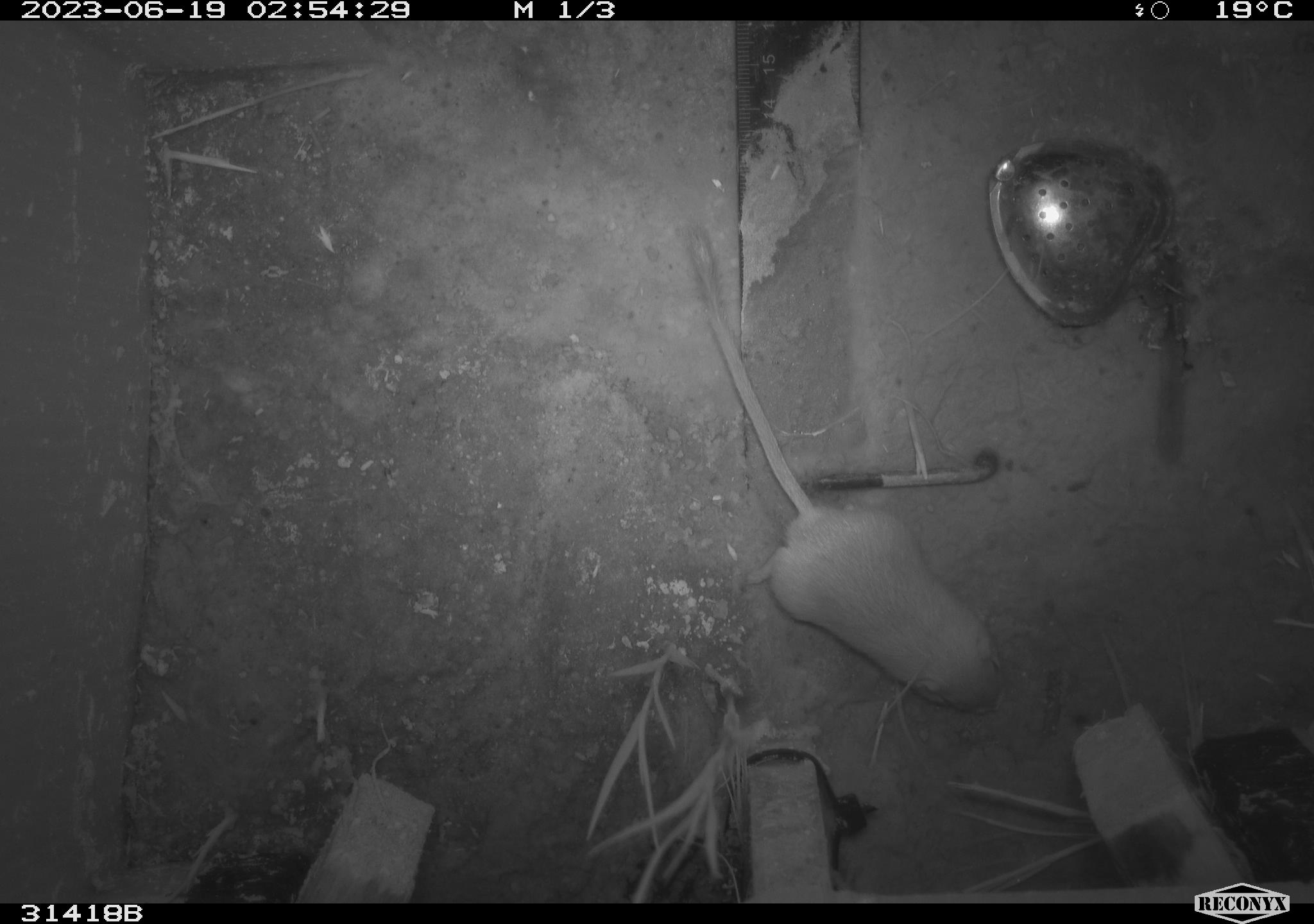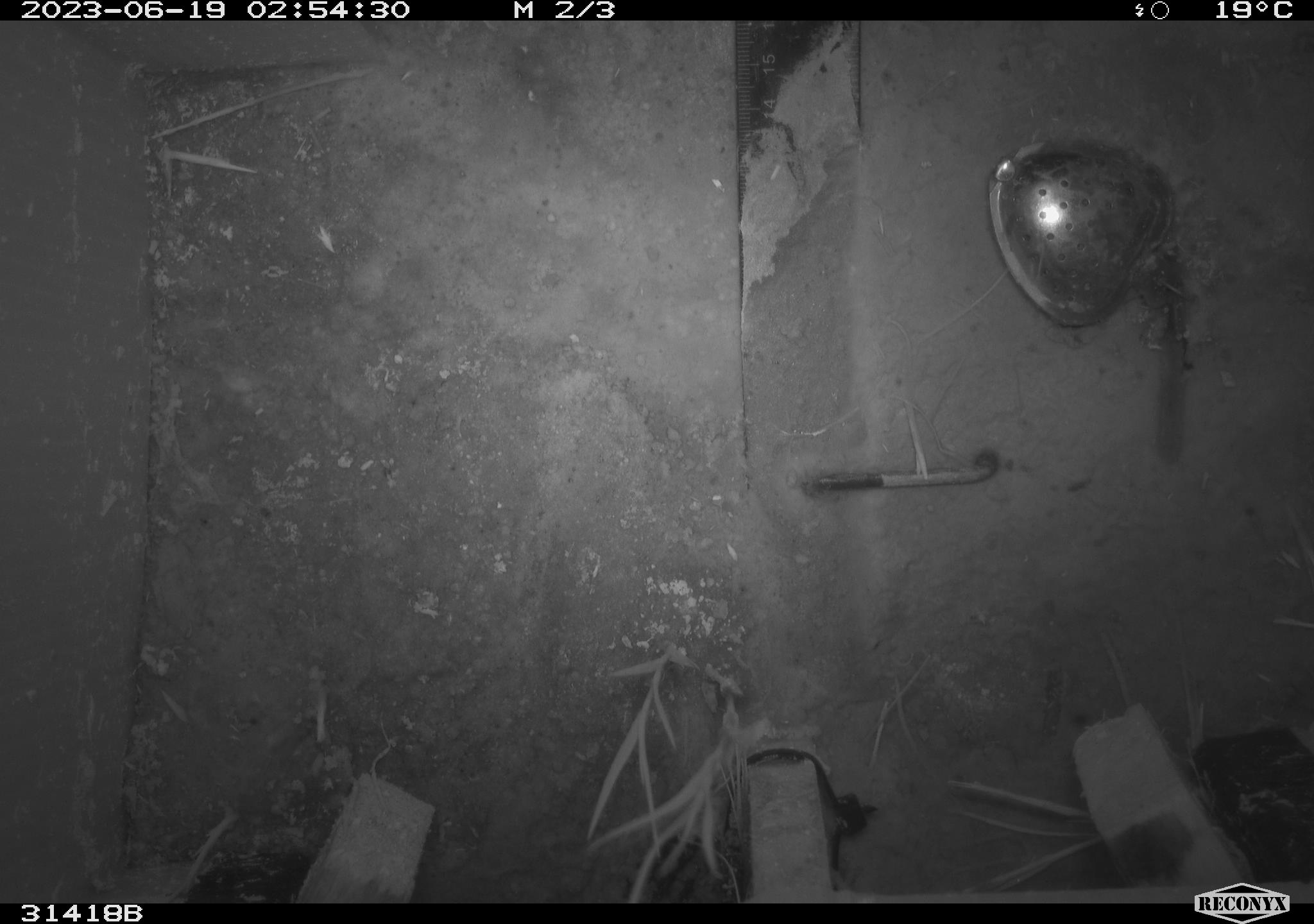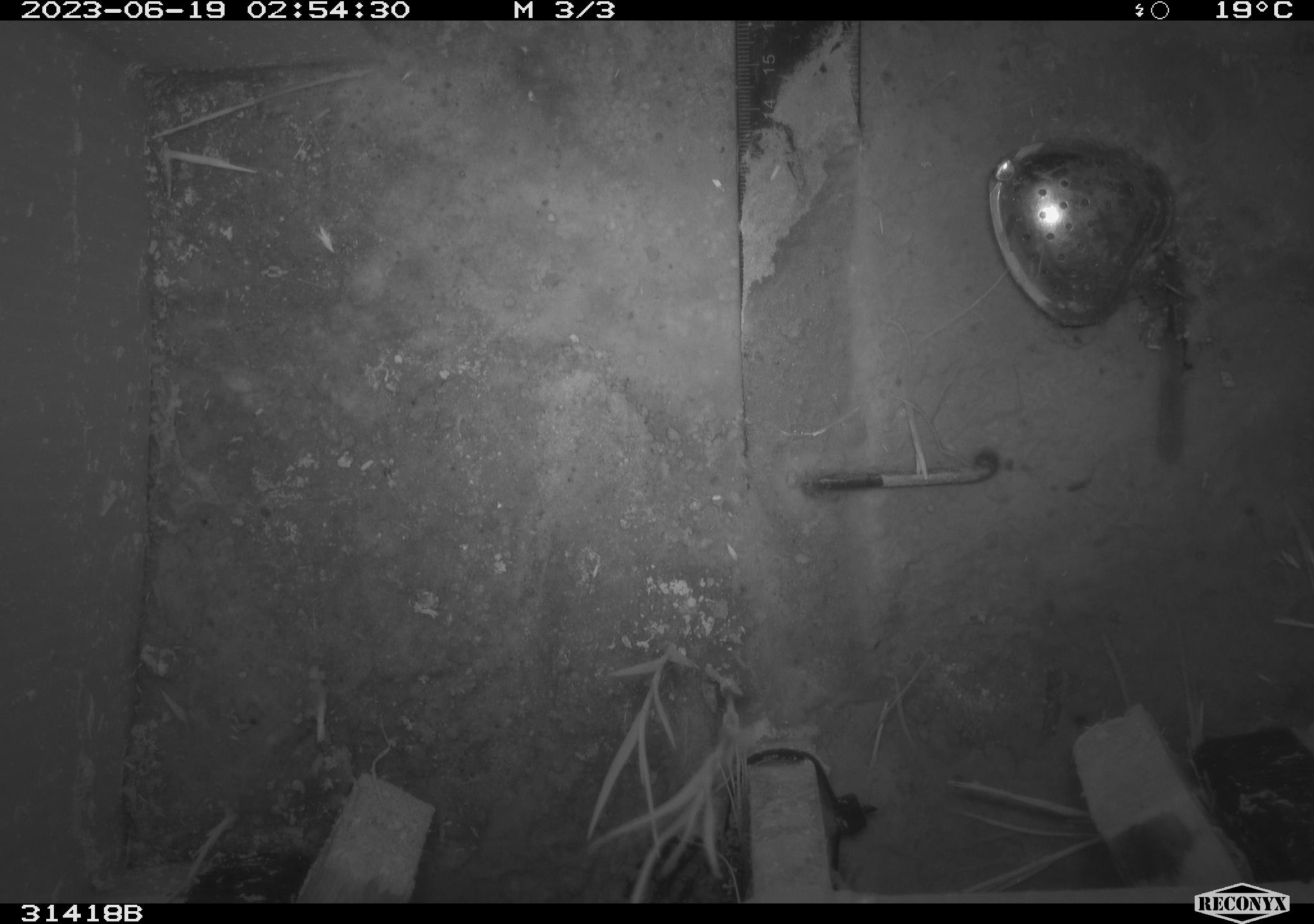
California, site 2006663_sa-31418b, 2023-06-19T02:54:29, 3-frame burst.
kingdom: Animalia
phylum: Chordata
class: Mammalia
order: Rodentia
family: Heteromyidae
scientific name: Heteromyidae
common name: kangaroo rats and pocket mice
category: heteromyidae family